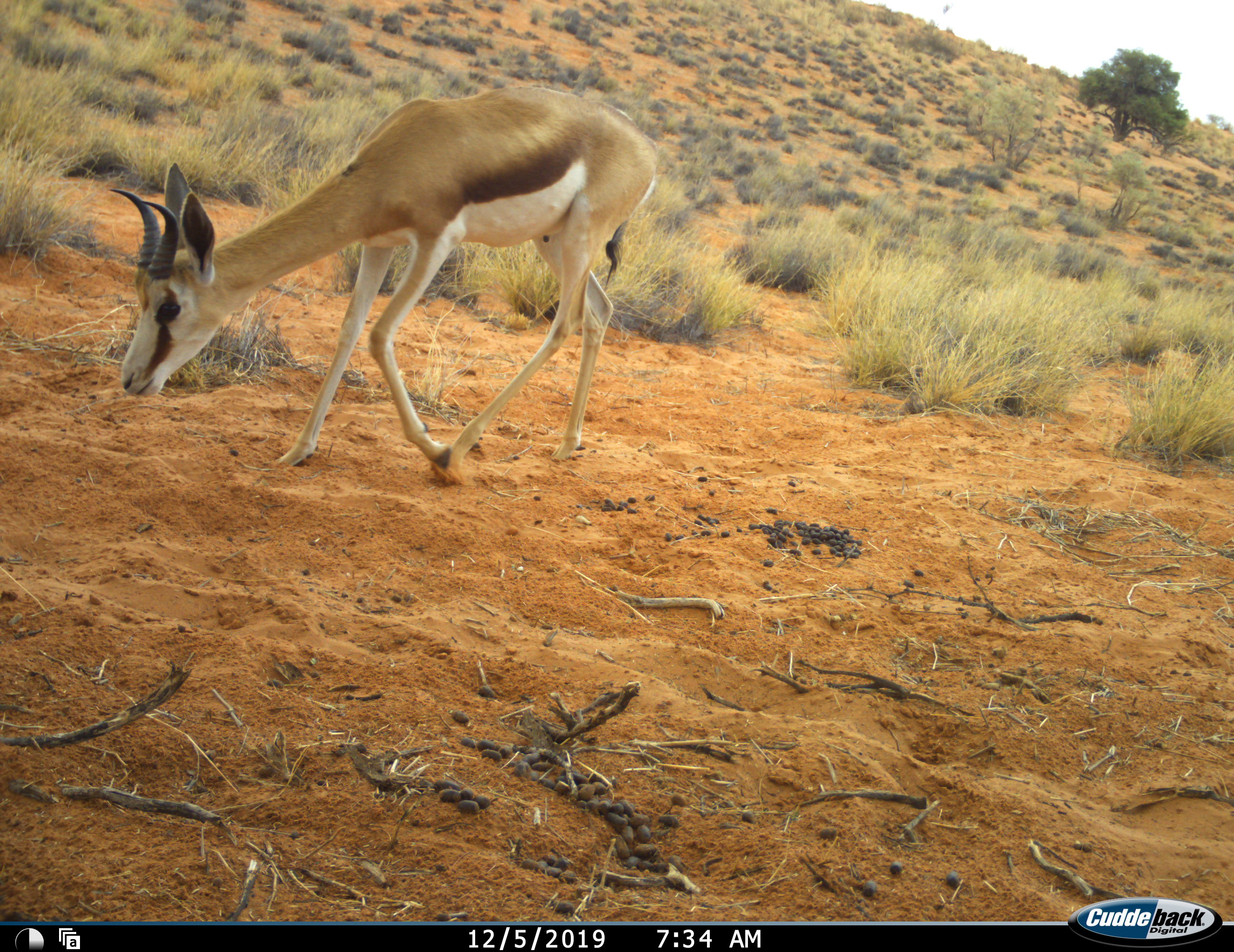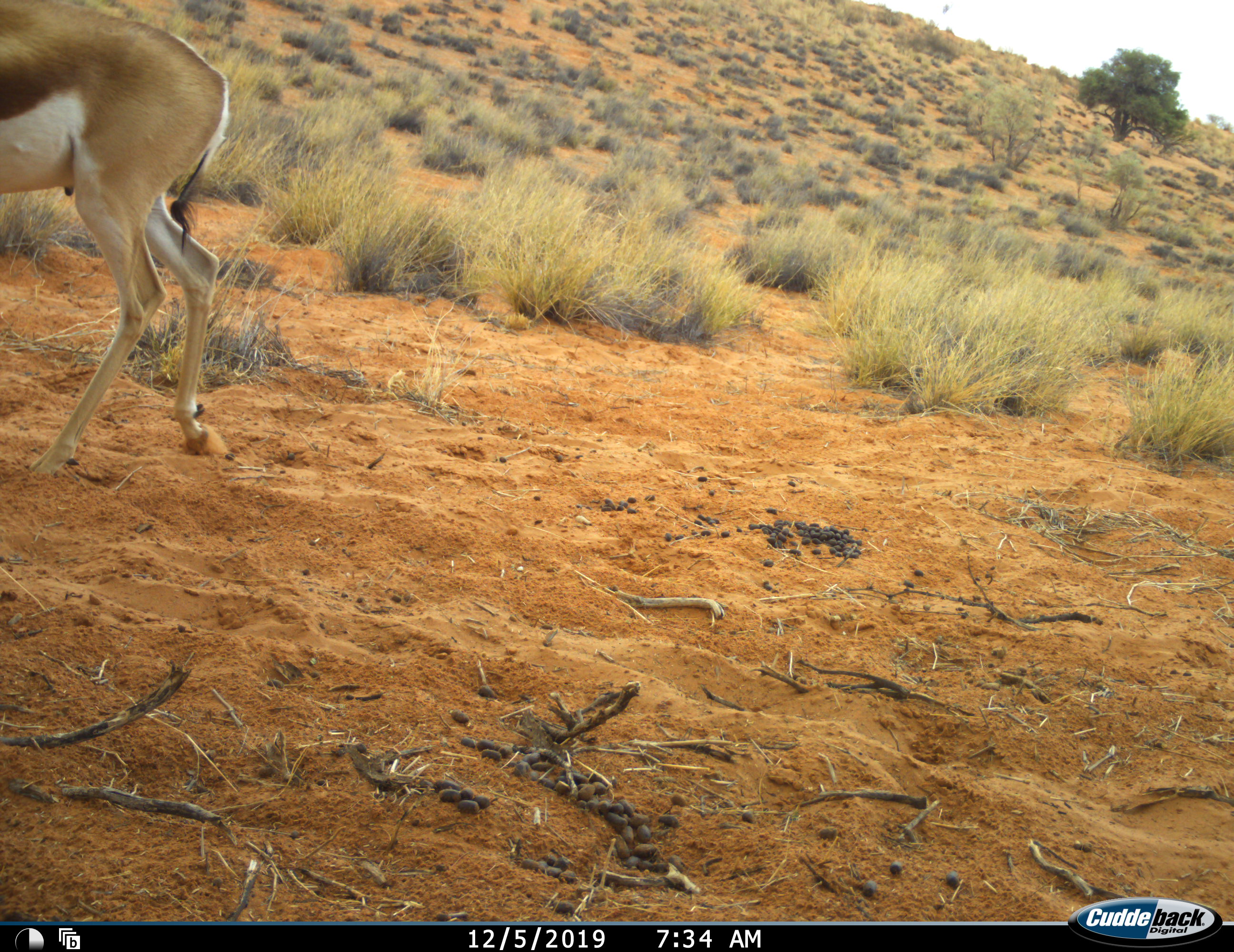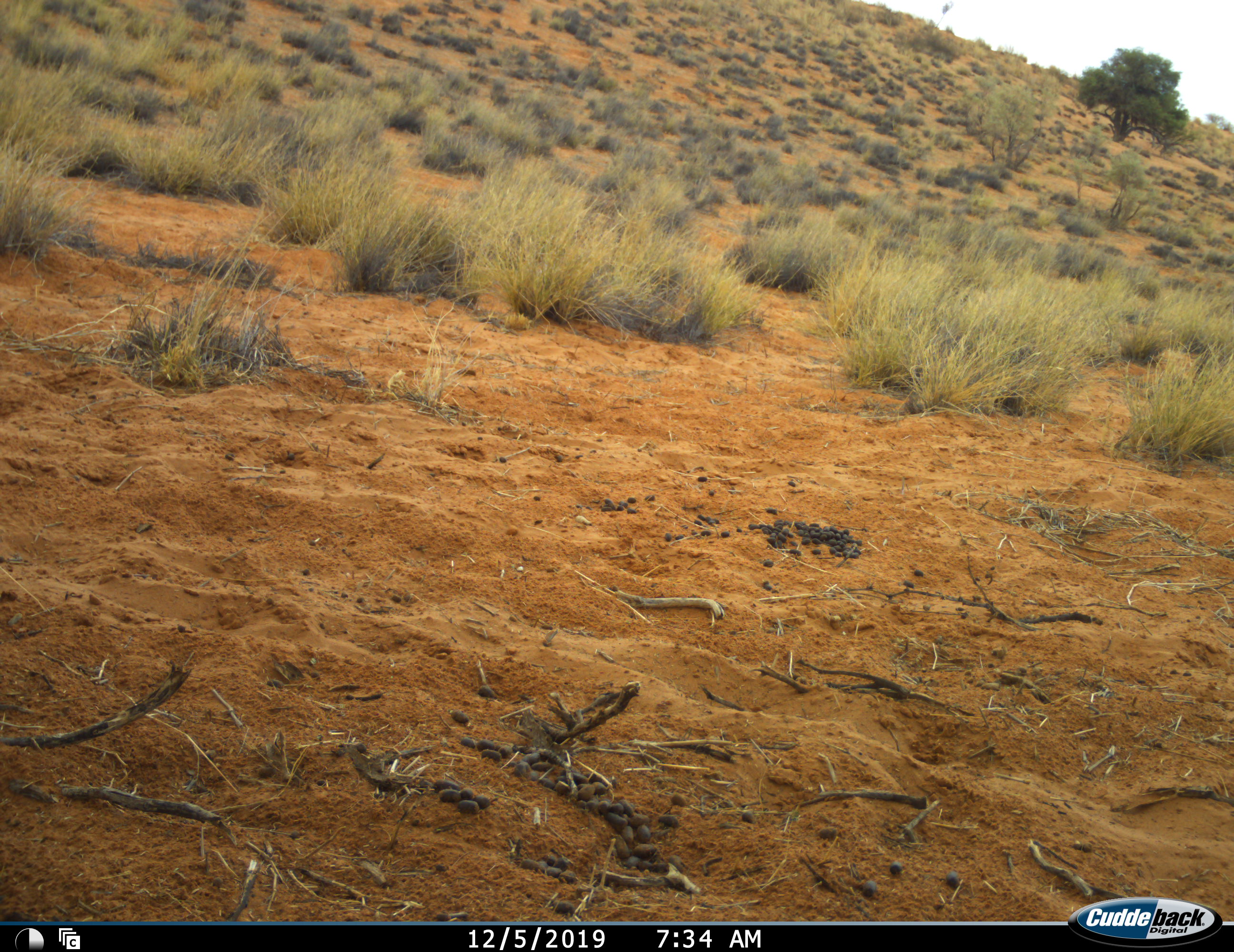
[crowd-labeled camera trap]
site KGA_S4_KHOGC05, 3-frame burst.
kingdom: Animalia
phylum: Chordata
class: Mammalia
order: Artiodactyla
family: Bovidae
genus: Antidorcas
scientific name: Antidorcas marsupialis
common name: springbok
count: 1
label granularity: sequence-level